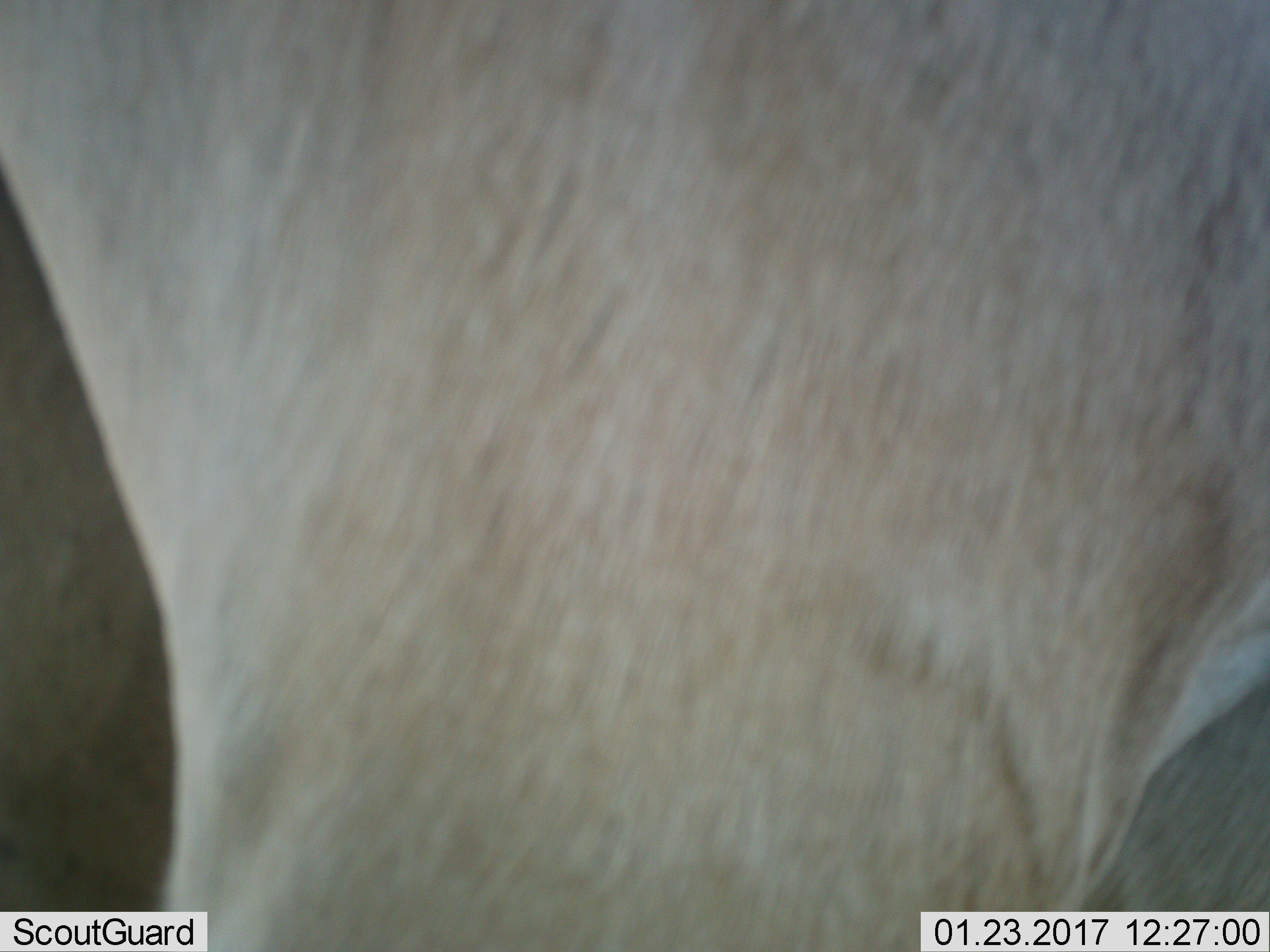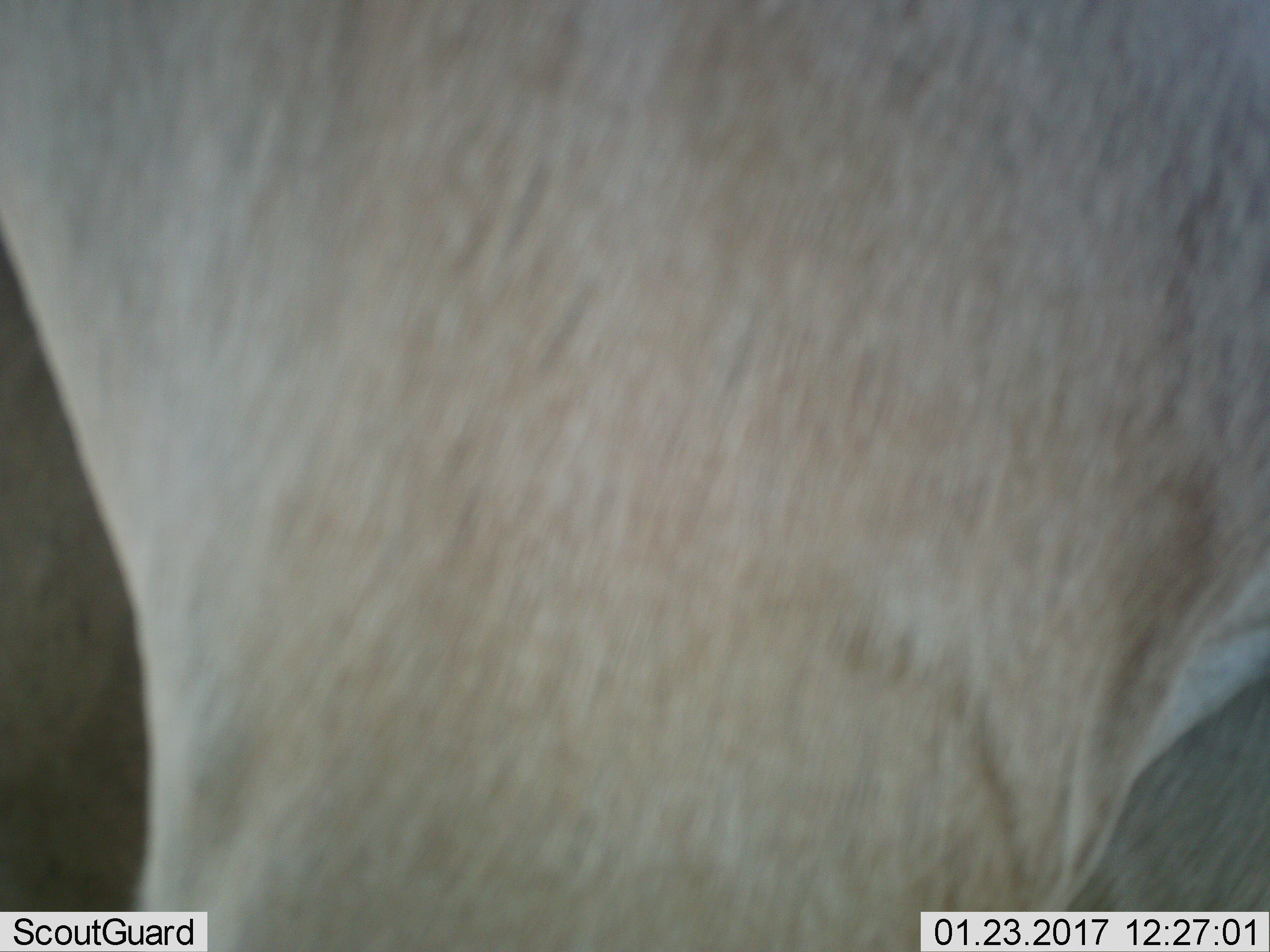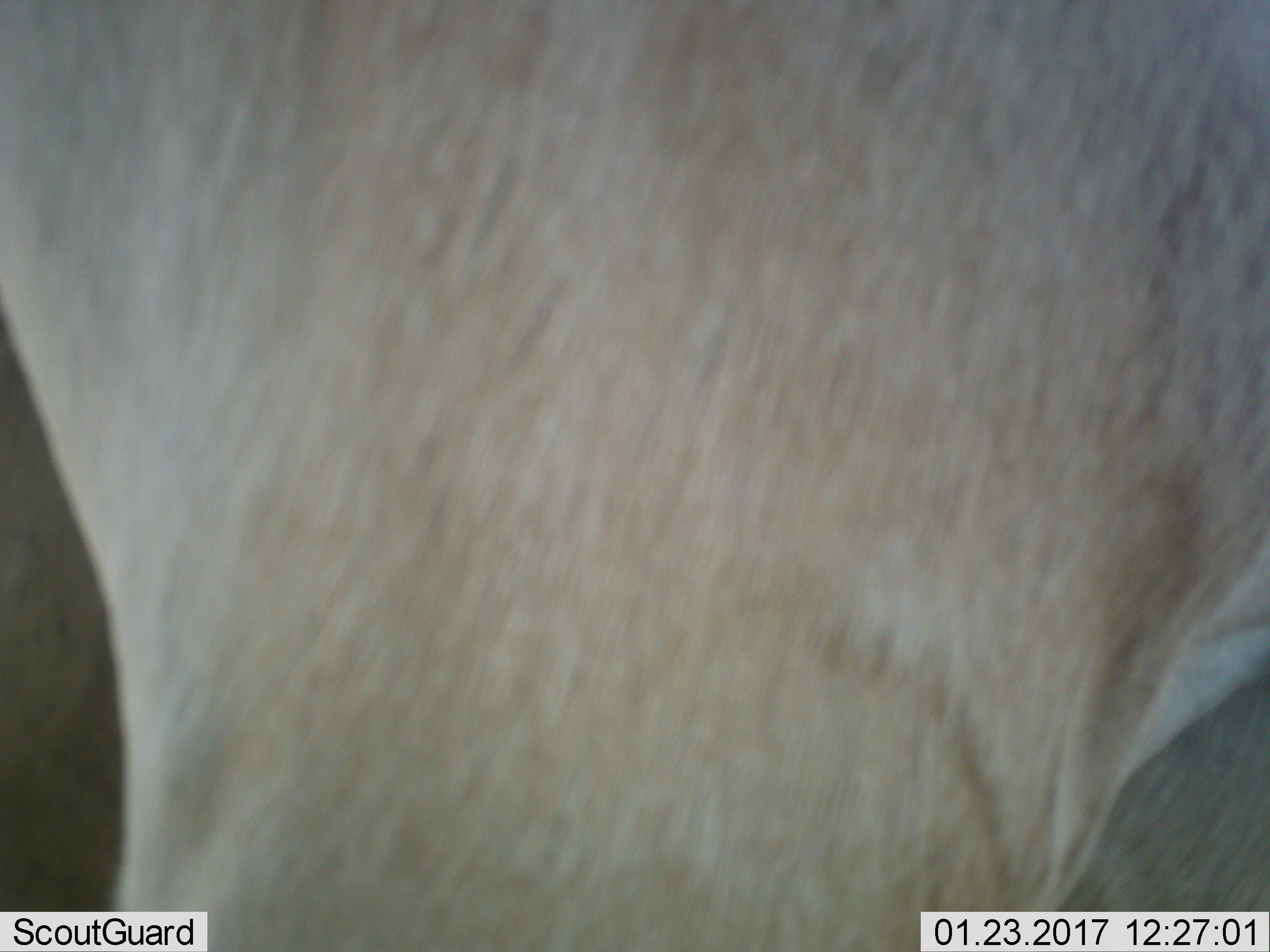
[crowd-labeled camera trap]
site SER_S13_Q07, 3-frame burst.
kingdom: Animalia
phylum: Chordata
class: Mammalia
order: Artiodactyla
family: Bovidae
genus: Alcelaphus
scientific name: Alcelaphus buselaphus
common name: hartebeest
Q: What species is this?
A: Hartebeest (Alcelaphus buselaphus).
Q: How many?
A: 1.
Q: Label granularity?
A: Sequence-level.